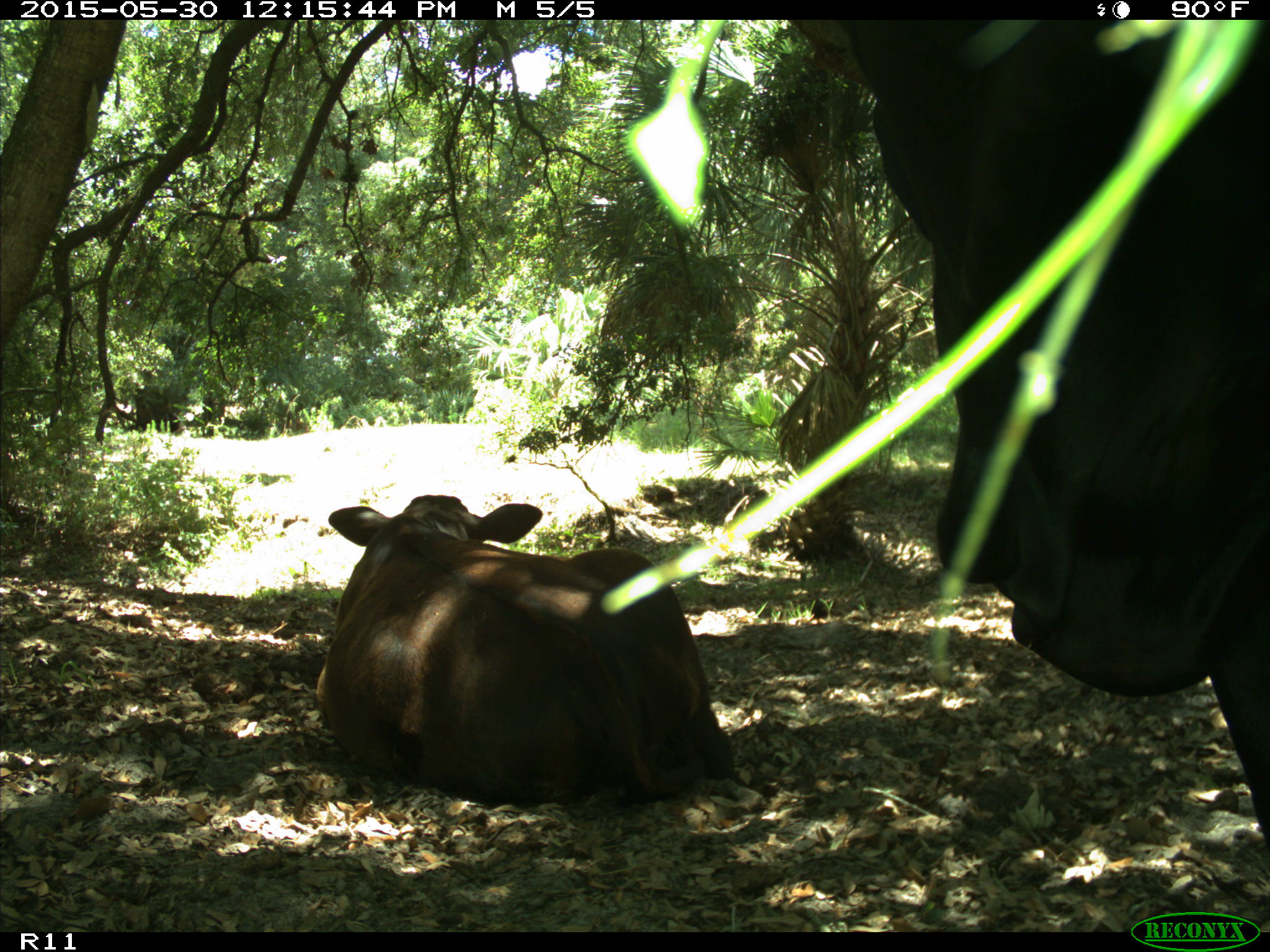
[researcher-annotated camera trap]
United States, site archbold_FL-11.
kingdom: Animalia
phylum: Chordata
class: Mammalia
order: Artiodactyla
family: Bovidae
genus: Bos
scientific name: Bos taurus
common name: domestic cow